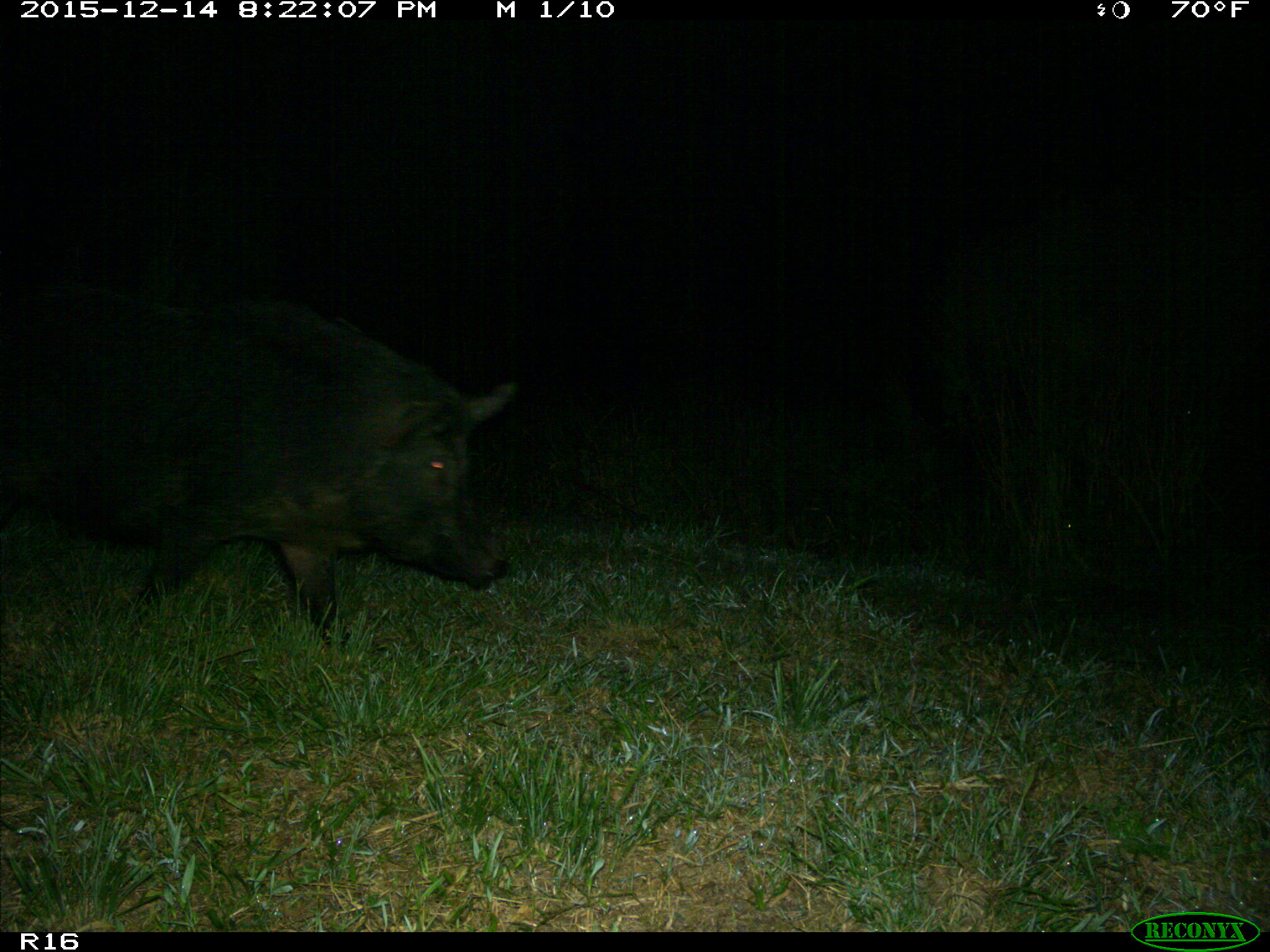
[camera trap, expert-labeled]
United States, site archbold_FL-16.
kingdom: Animalia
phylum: Chordata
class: Mammalia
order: Artiodactyla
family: Suidae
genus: Sus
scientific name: Sus scrofa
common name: wild boar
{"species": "Sus scrofa (wild boar)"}